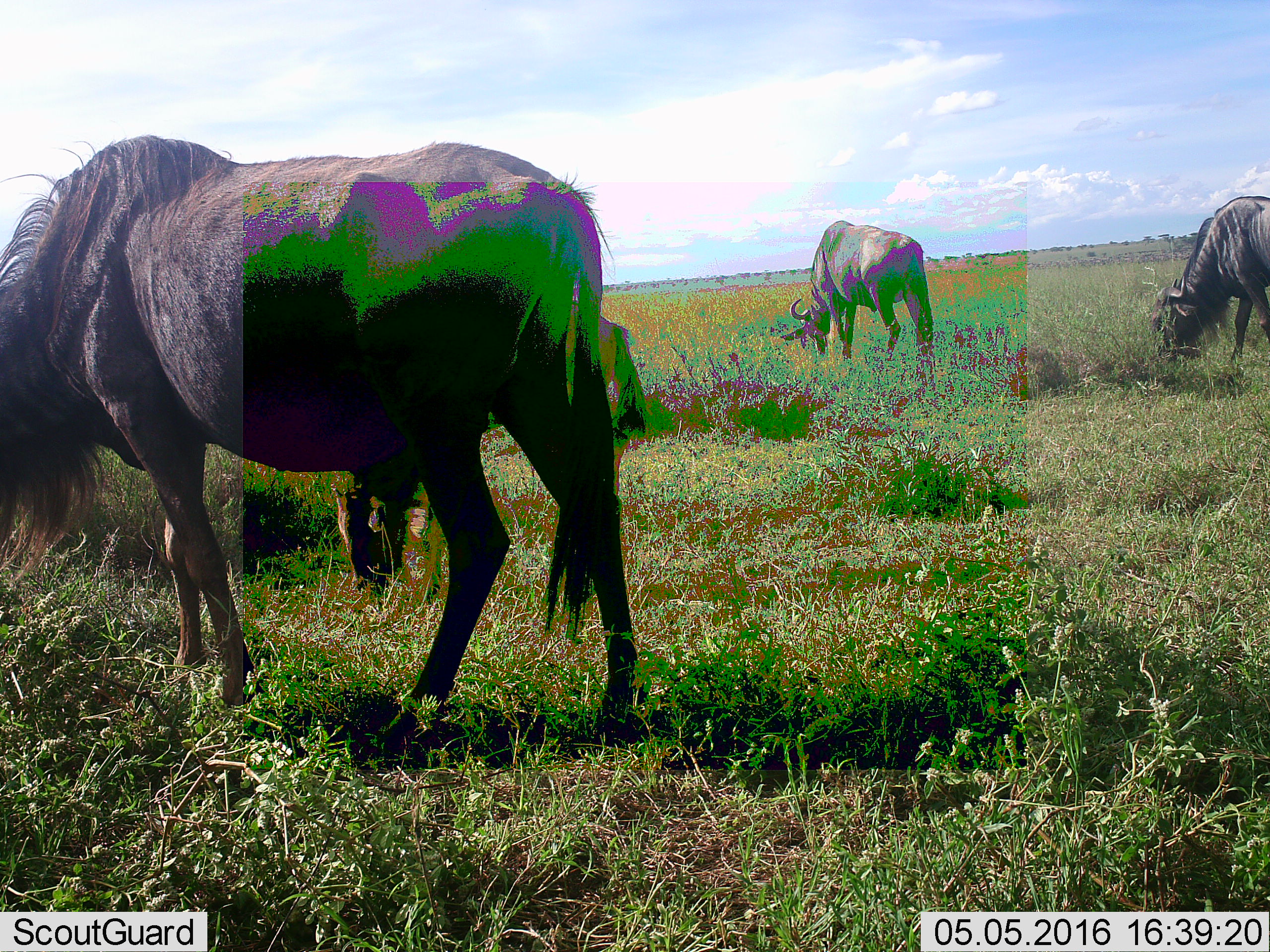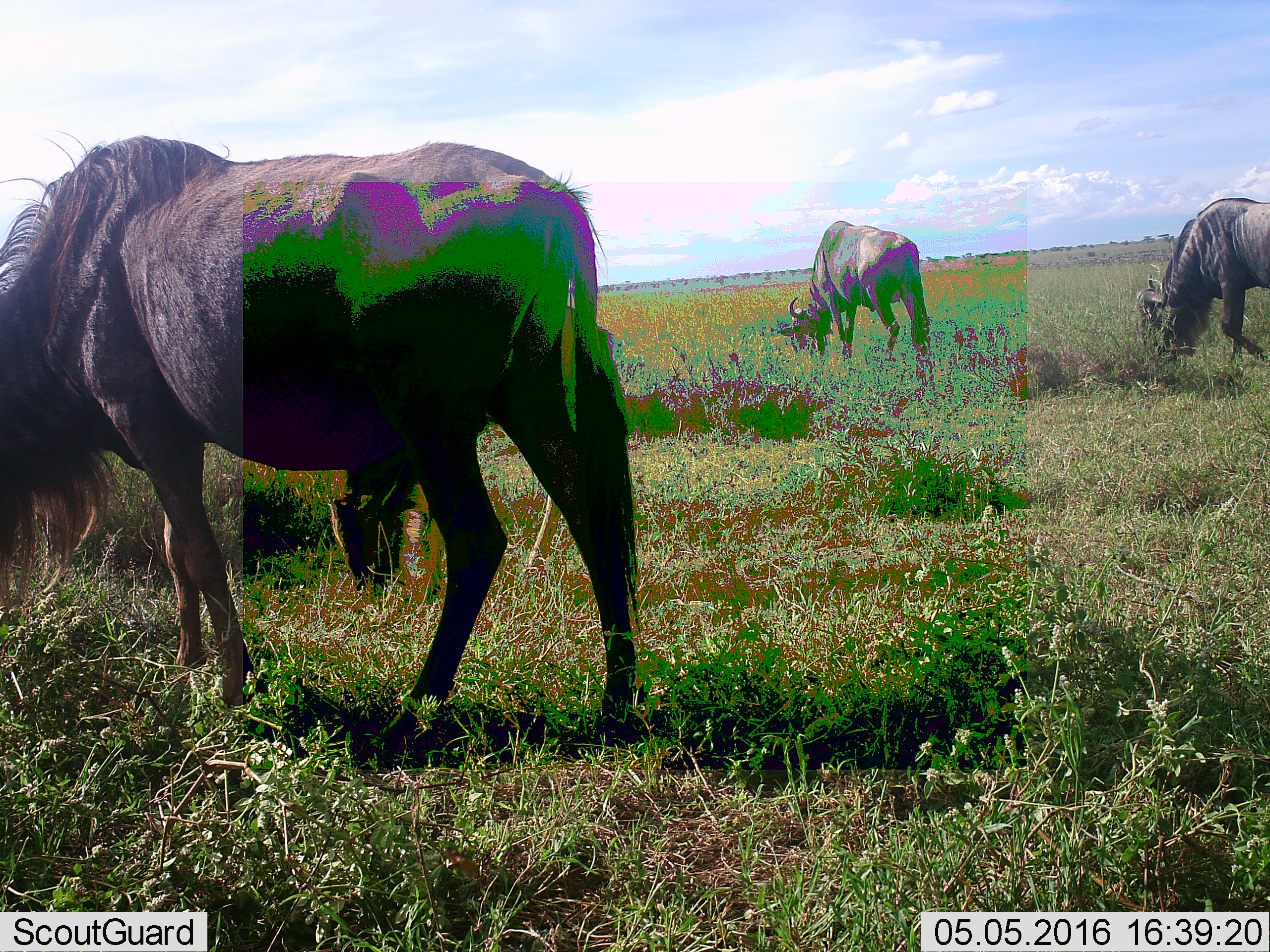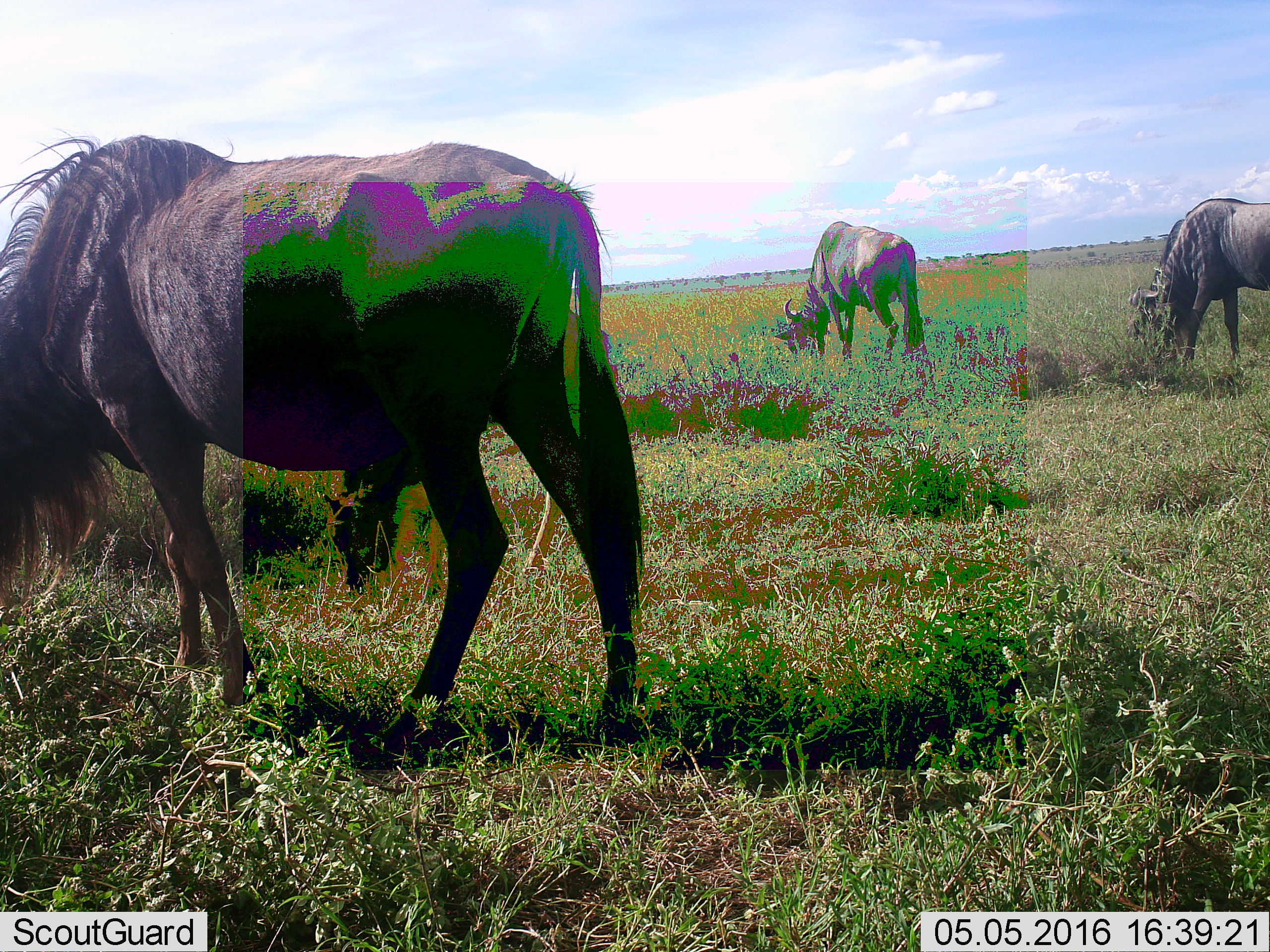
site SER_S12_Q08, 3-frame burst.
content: unidentified animal